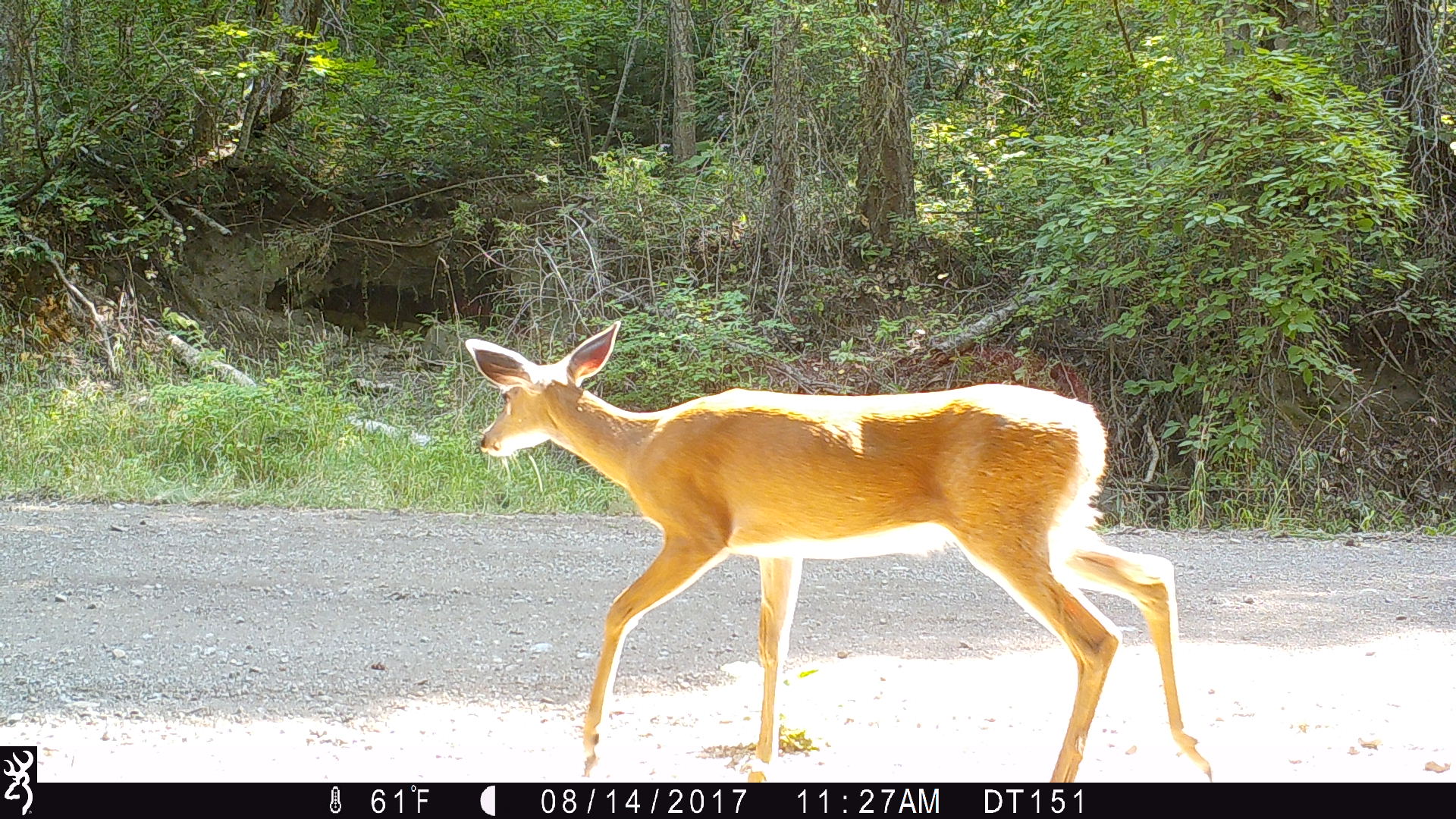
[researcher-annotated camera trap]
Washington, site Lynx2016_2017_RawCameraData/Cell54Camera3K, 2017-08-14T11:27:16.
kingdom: Animalia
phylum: Chordata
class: Mammalia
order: Artiodactyla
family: Cervidae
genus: Odocoileus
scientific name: Odocoileus virginianus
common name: white-tailed deer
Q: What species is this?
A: Odocoileus virginianus (white-tailed deer).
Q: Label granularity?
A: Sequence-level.